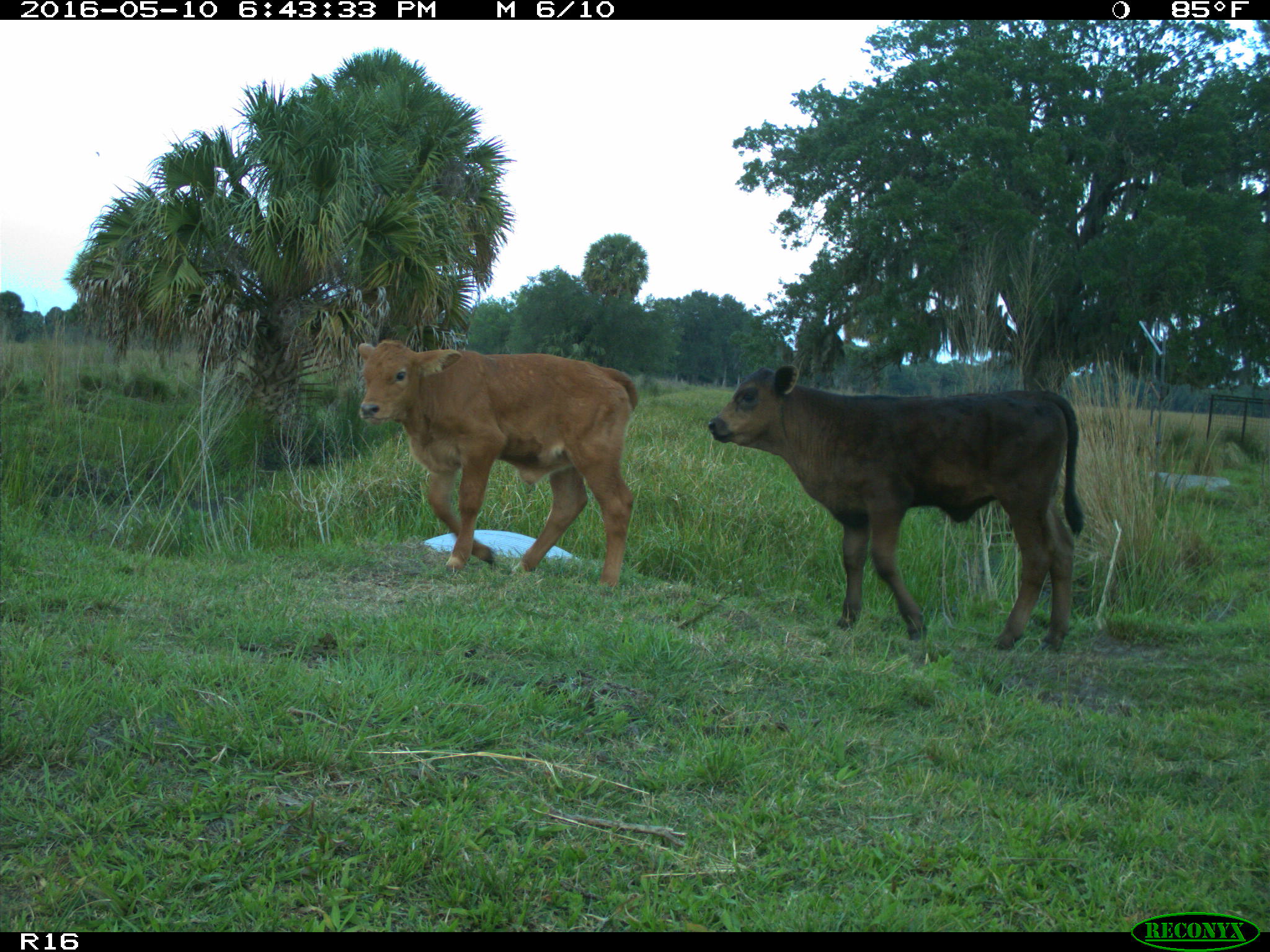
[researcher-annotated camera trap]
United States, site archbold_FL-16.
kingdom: Animalia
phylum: Chordata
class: Mammalia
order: Artiodactyla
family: Bovidae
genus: Bos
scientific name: Bos taurus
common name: domestic cow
Bos taurus (domestic cow).